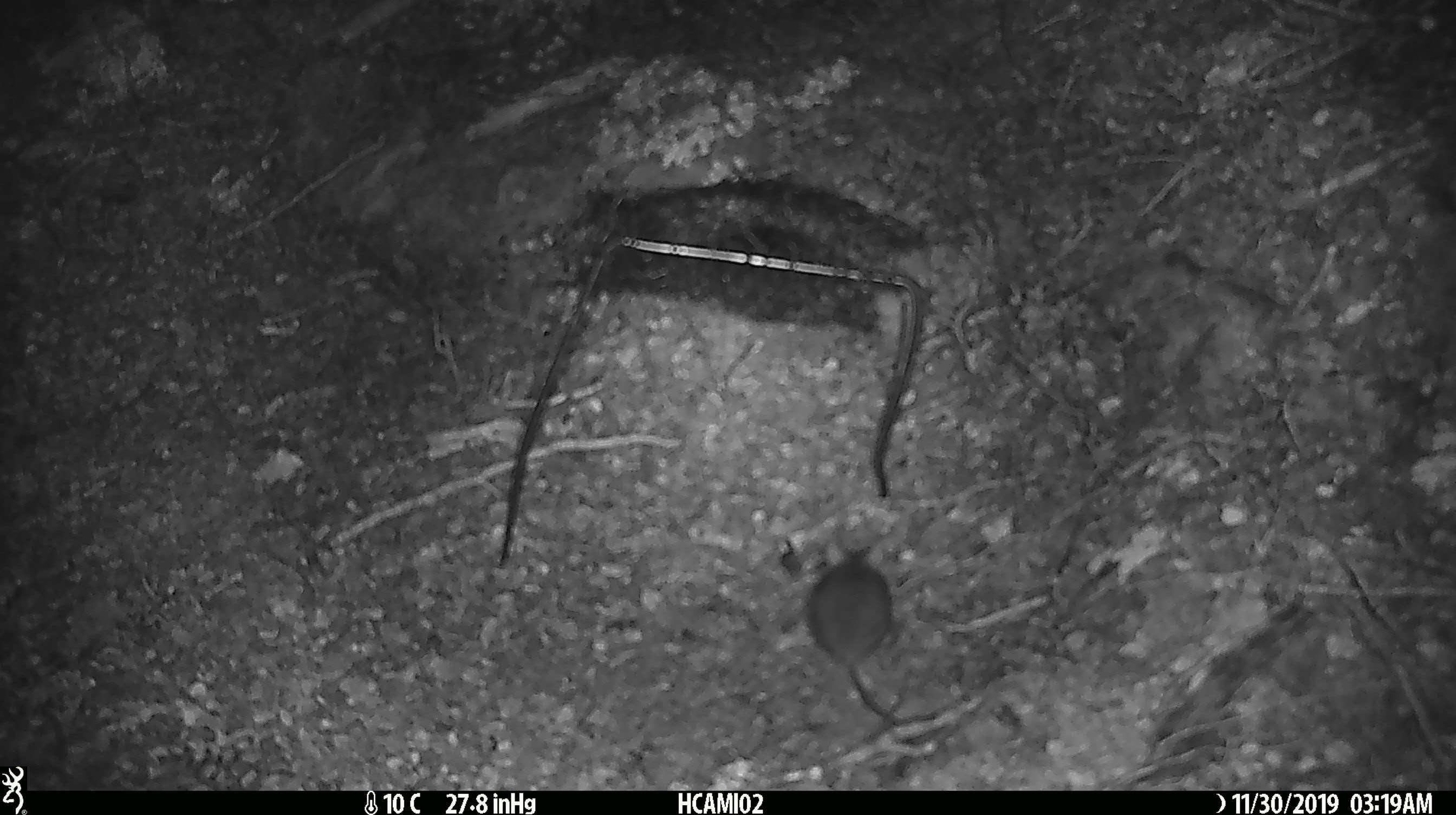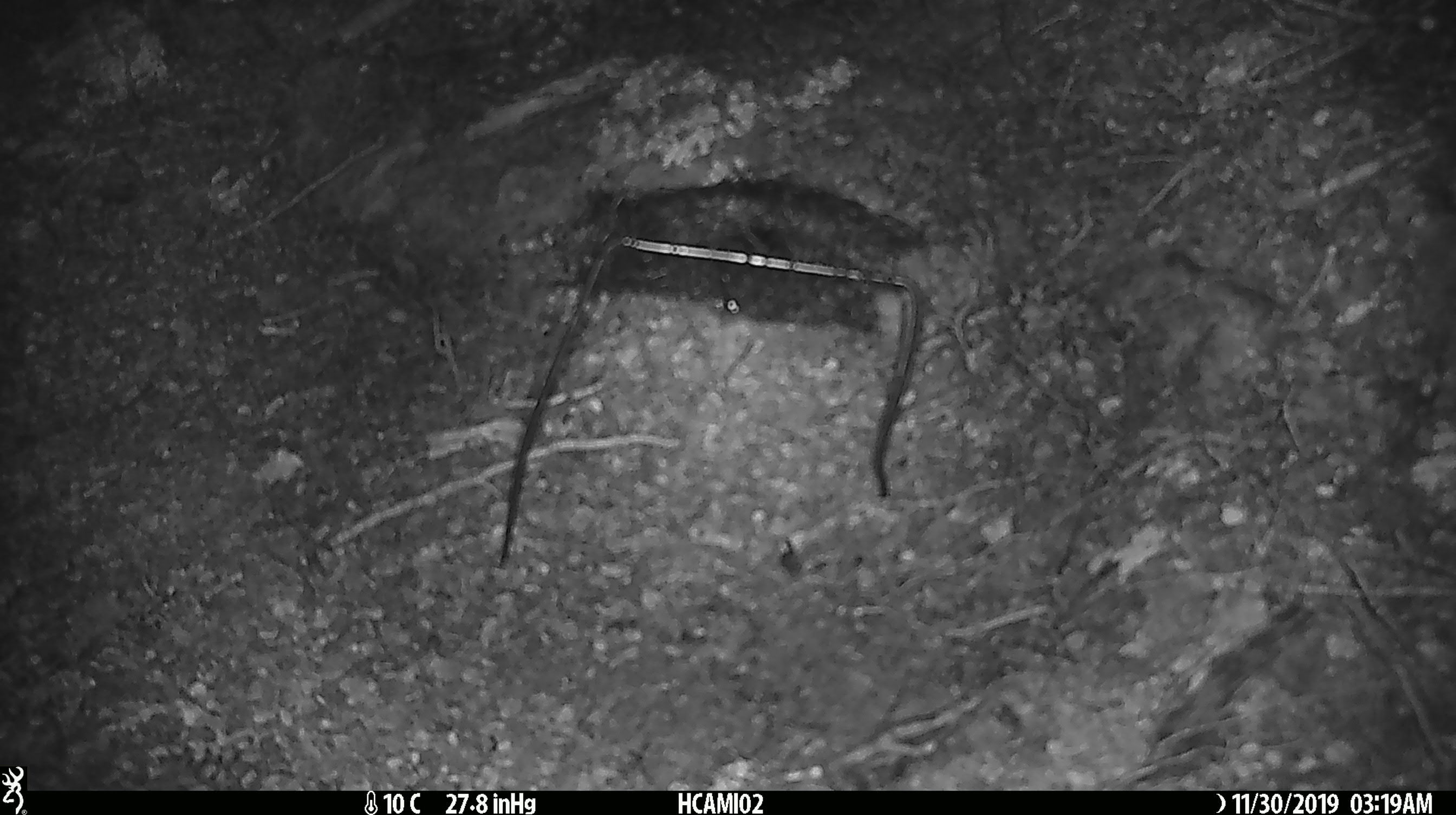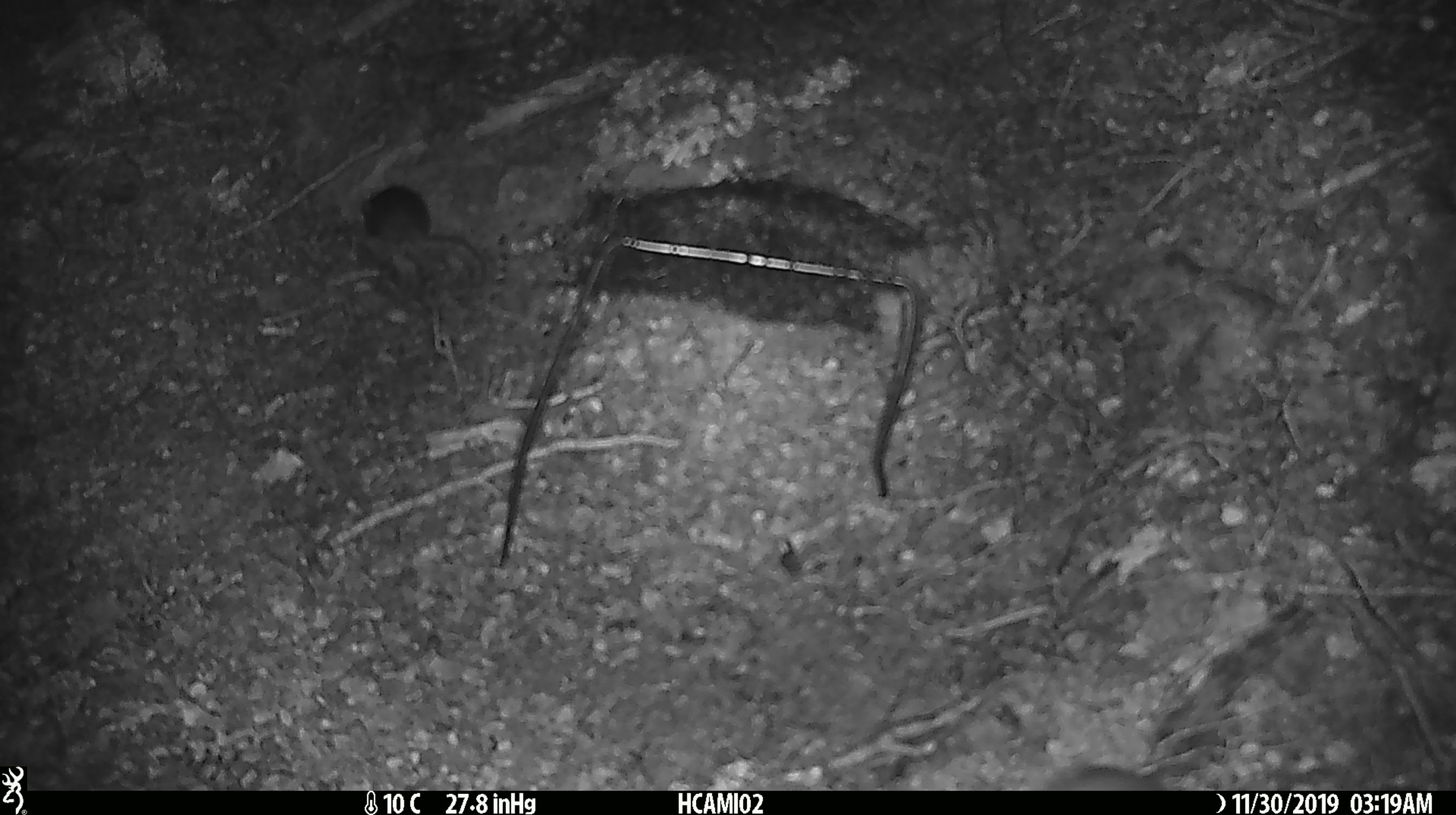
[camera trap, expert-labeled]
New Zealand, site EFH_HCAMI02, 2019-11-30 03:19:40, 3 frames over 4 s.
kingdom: Animalia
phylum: Chordata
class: Mammalia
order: Rodentia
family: Muridae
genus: Mus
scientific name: Mus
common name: mouse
Mouse (Mus).